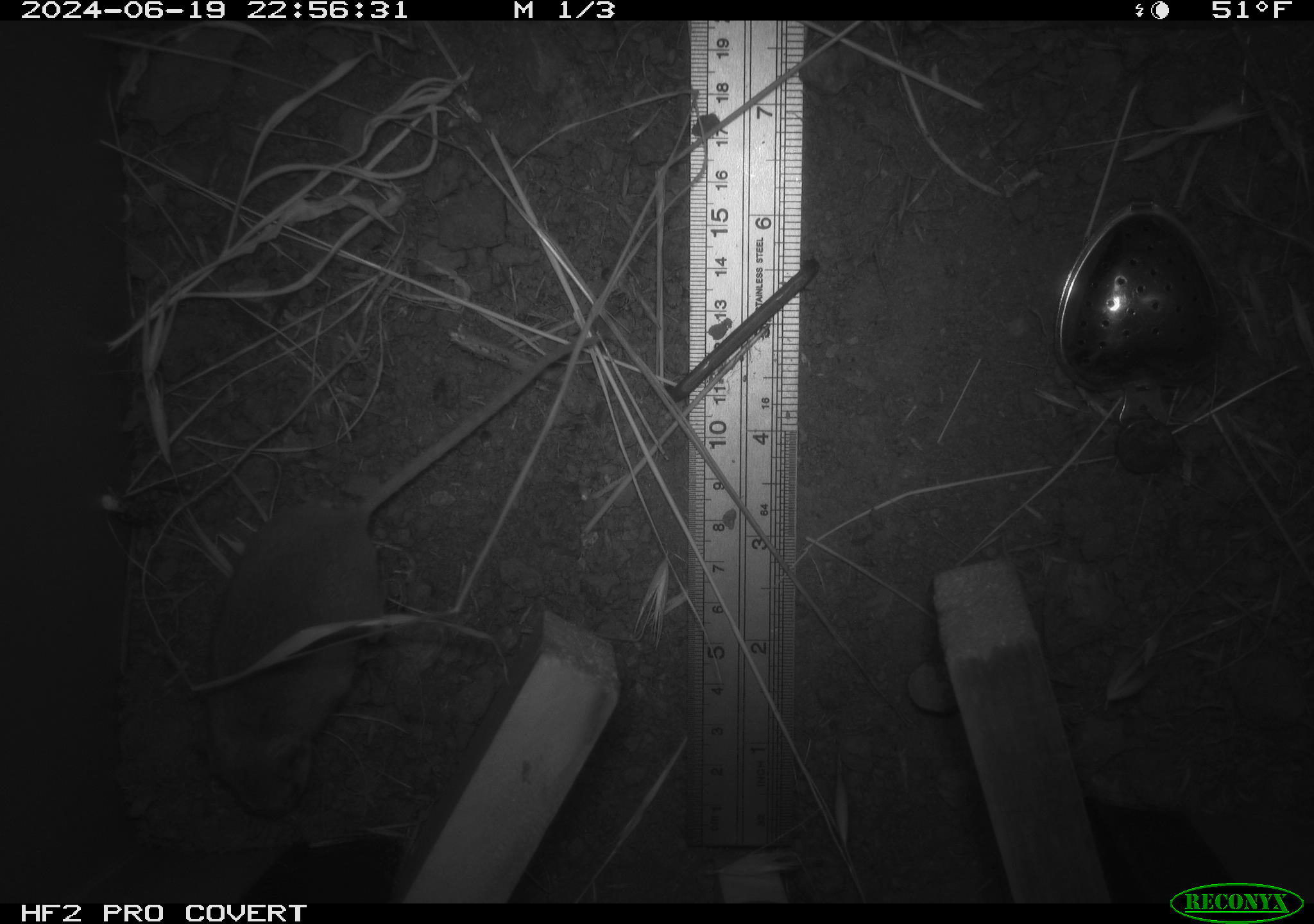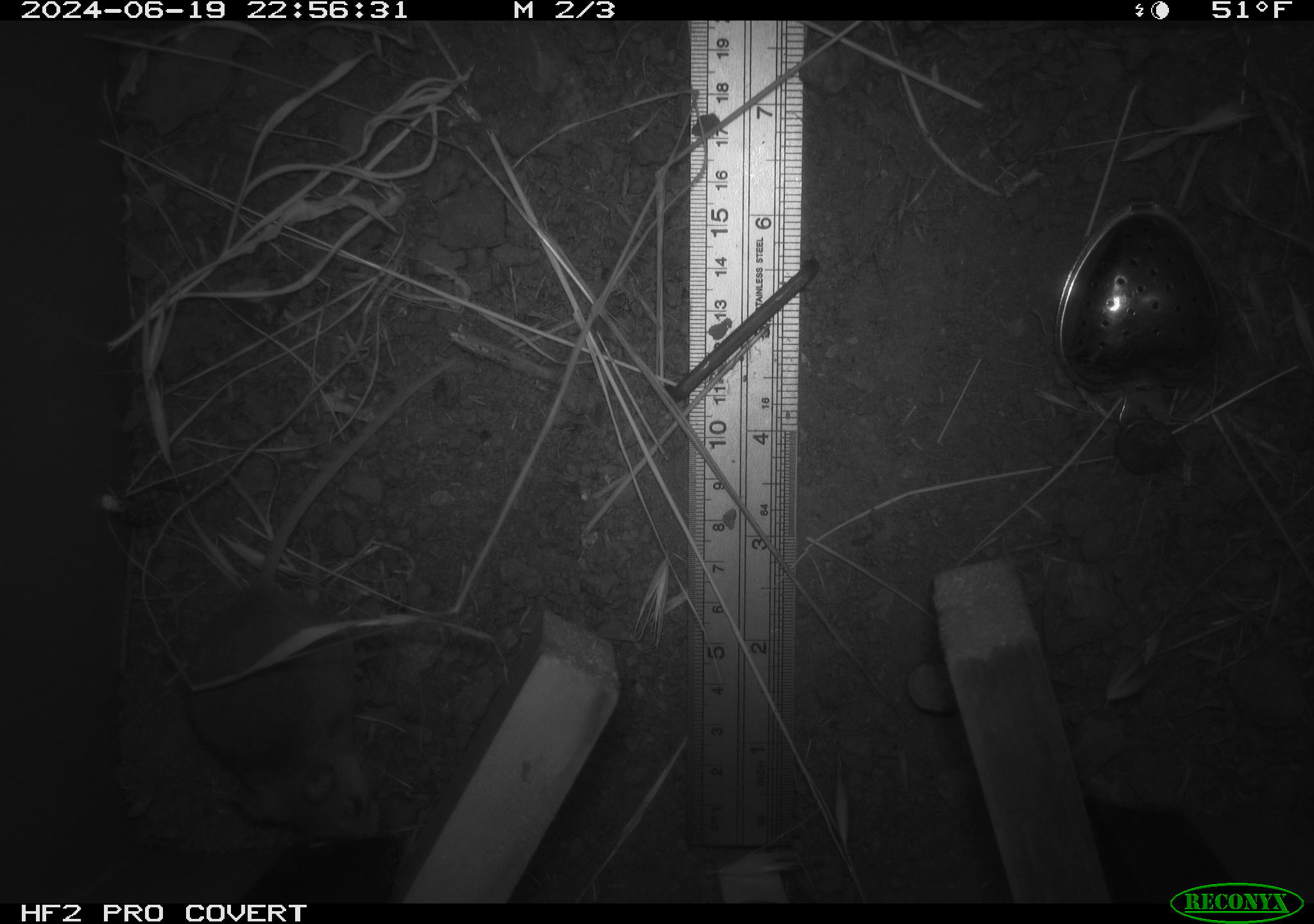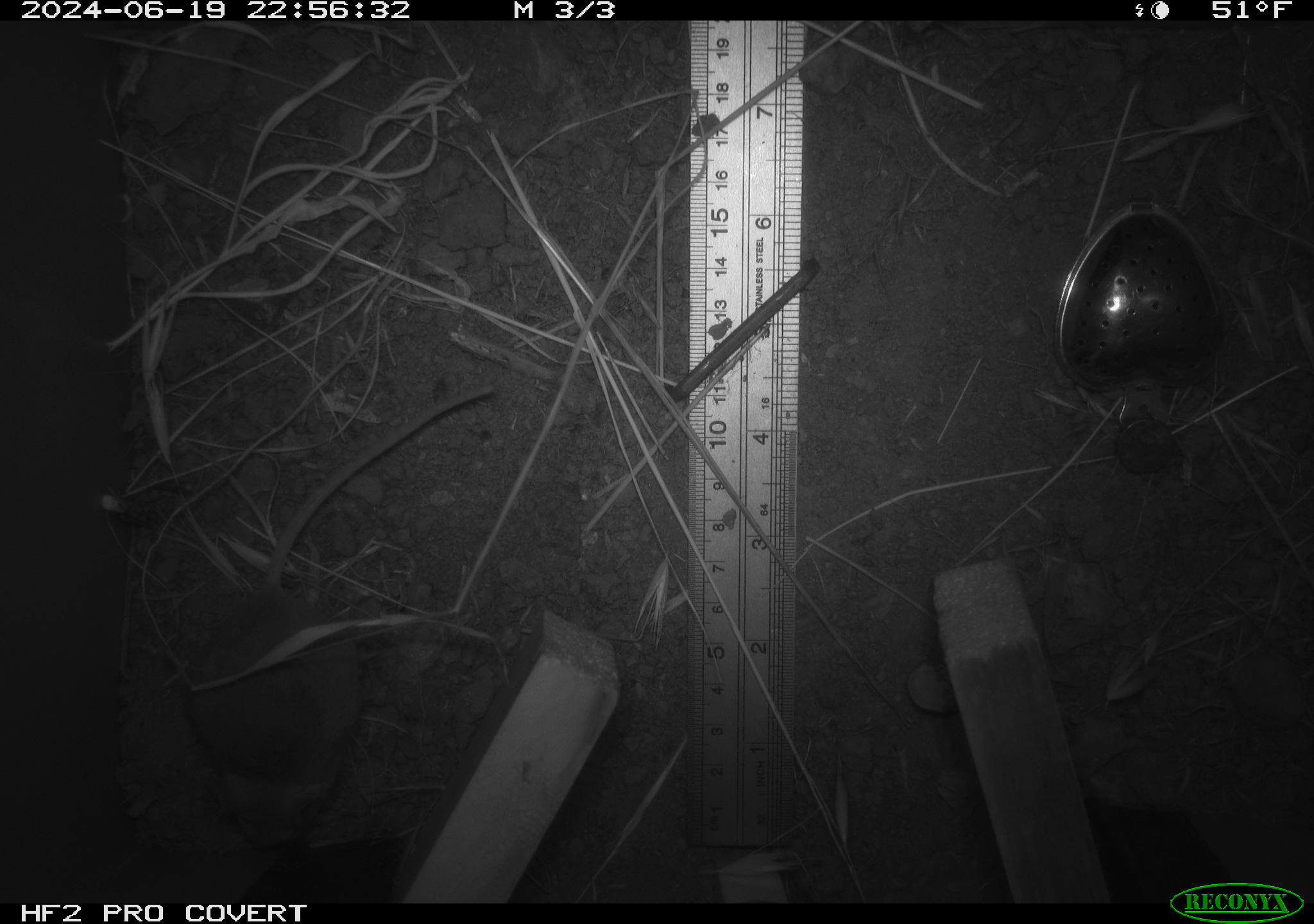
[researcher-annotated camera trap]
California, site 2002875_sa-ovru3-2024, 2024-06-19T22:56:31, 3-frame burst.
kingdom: Animalia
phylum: Chordata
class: Mammalia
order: Rodentia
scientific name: Rodentia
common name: rodent